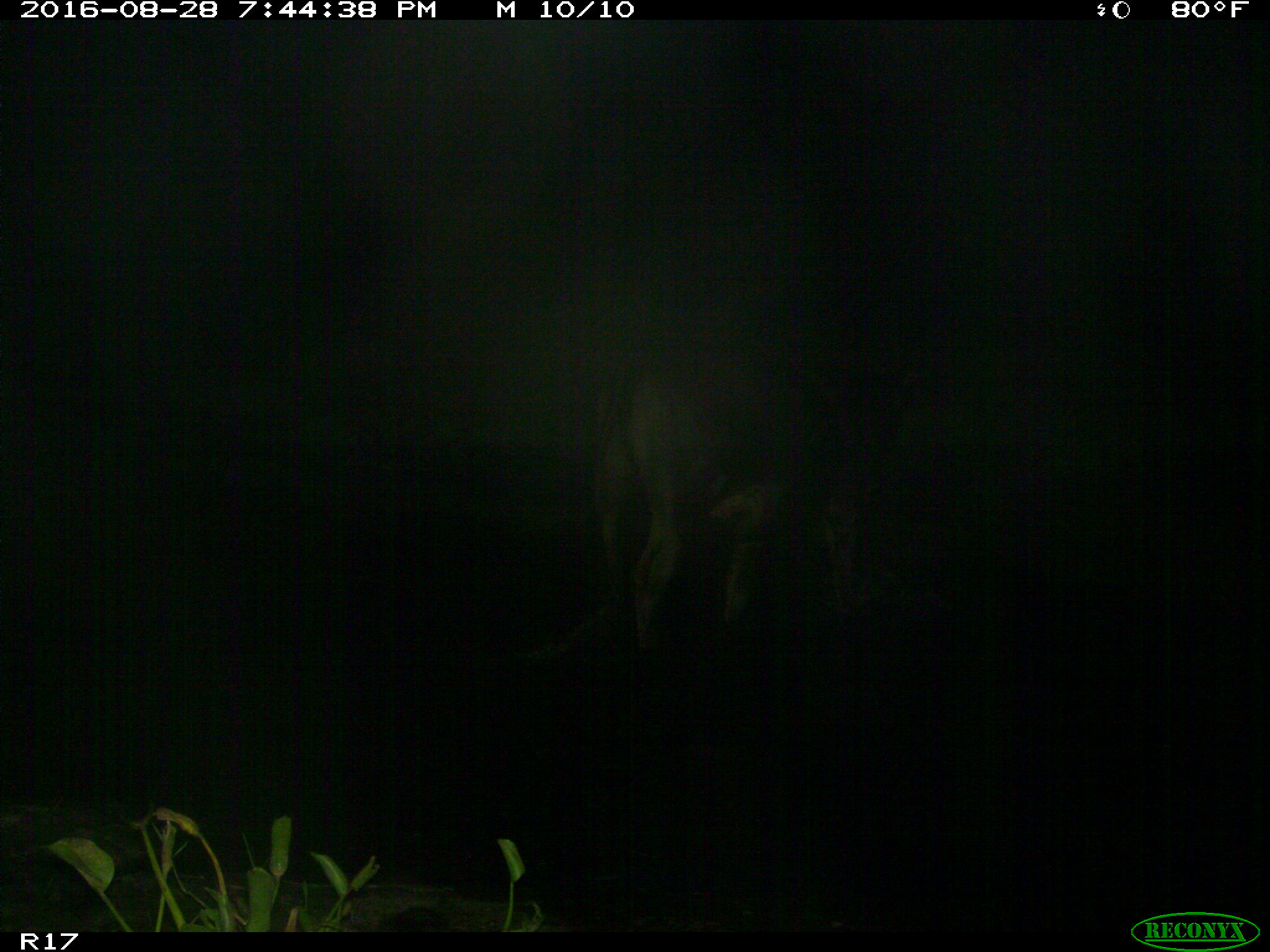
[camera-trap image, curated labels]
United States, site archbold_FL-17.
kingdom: Animalia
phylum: Chordata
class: Mammalia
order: Artiodactyla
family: Bovidae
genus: Bos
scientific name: Bos taurus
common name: domestic cow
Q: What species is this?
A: Bos taurus (domestic cow).